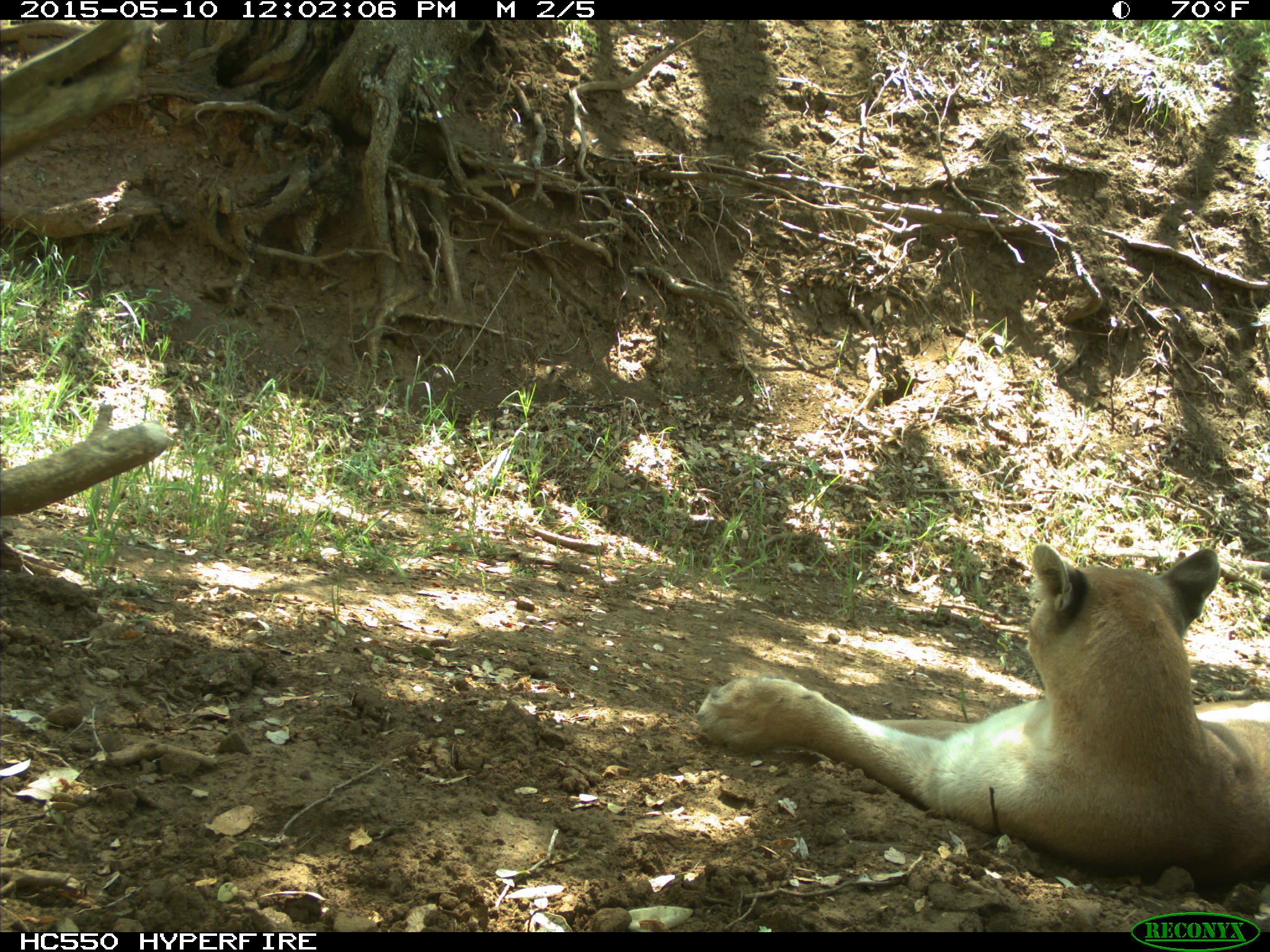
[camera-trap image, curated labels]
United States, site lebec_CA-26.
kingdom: Animalia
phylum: Chordata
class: Mammalia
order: Carnivora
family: Felidae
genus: Puma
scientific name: Puma concolor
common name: mountain lion